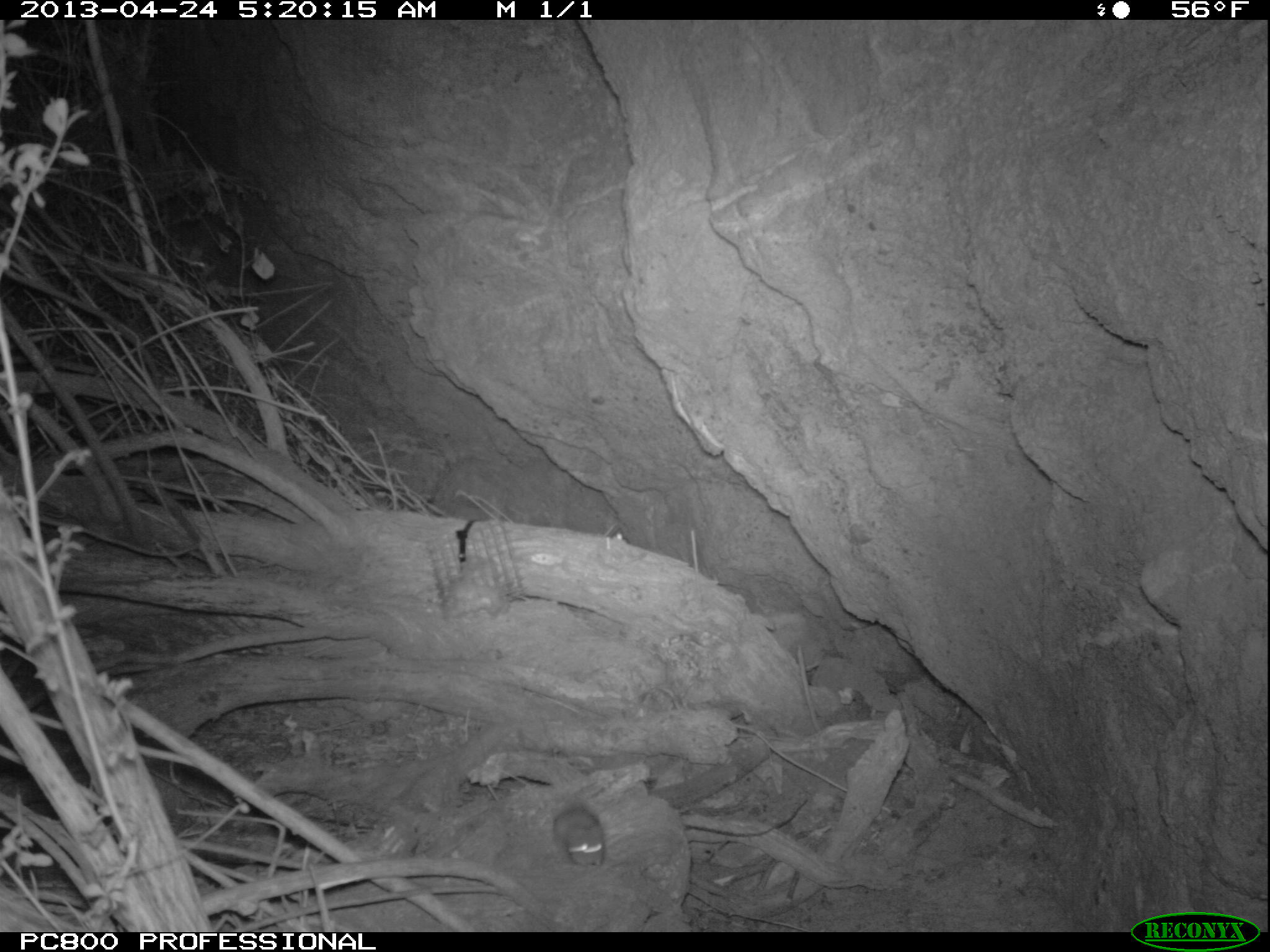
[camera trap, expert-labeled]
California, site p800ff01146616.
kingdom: Animalia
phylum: Chordata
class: Mammalia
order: Rodentia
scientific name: Rodentia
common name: rodent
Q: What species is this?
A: Rodent (Rodentia).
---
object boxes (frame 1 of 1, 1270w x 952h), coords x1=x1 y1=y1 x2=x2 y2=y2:
rodent: x1=553 y1=807 x2=607 y2=867